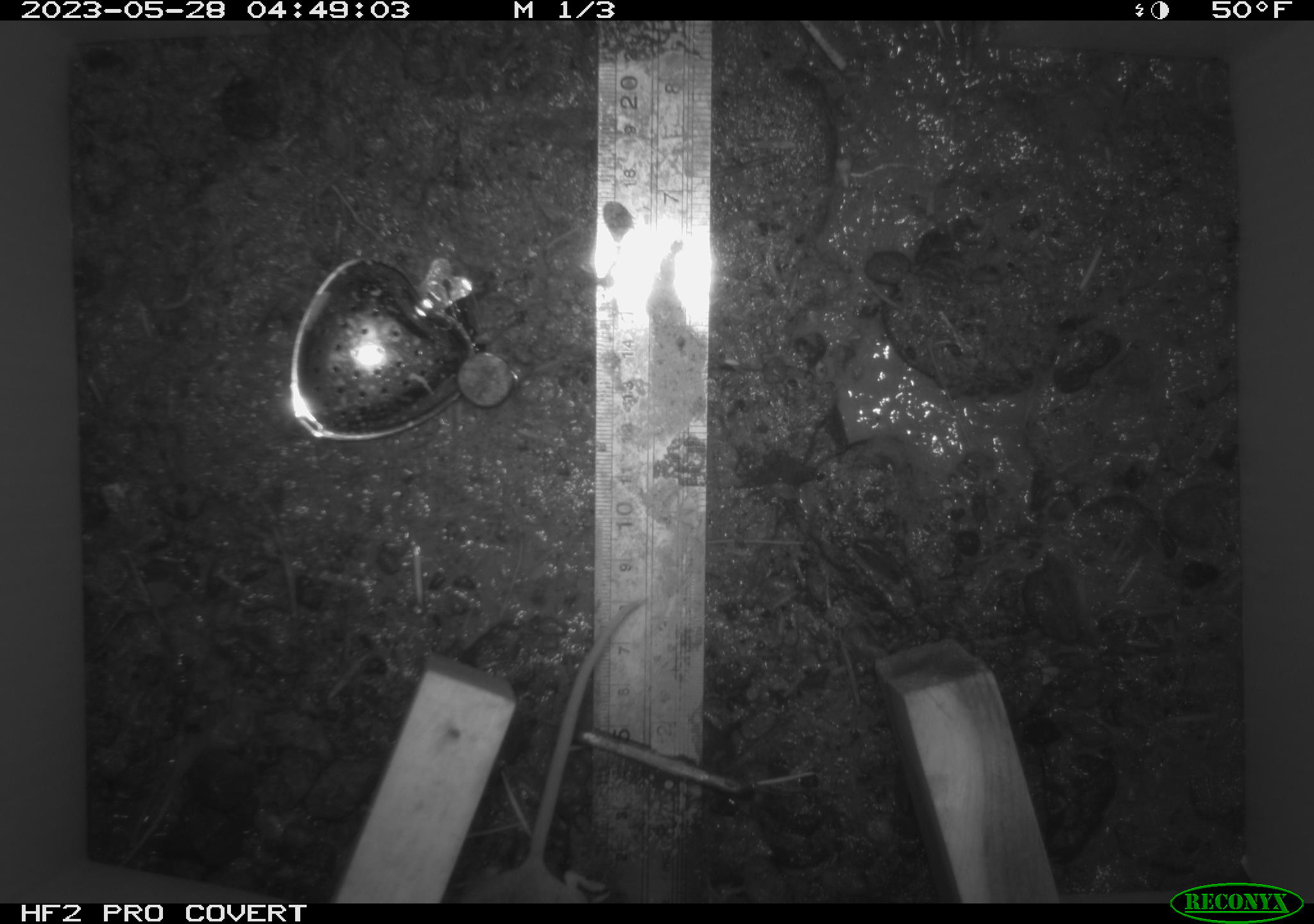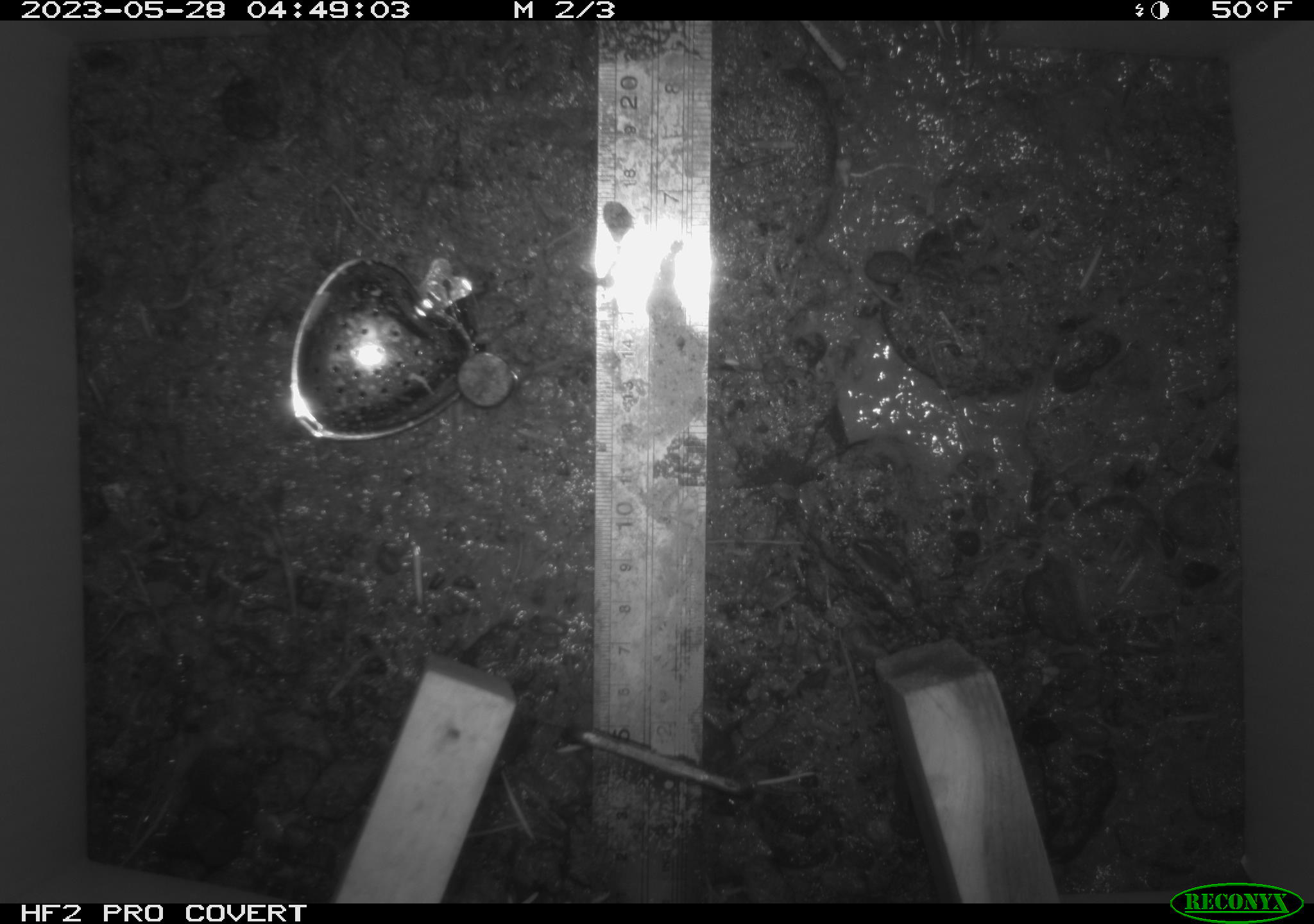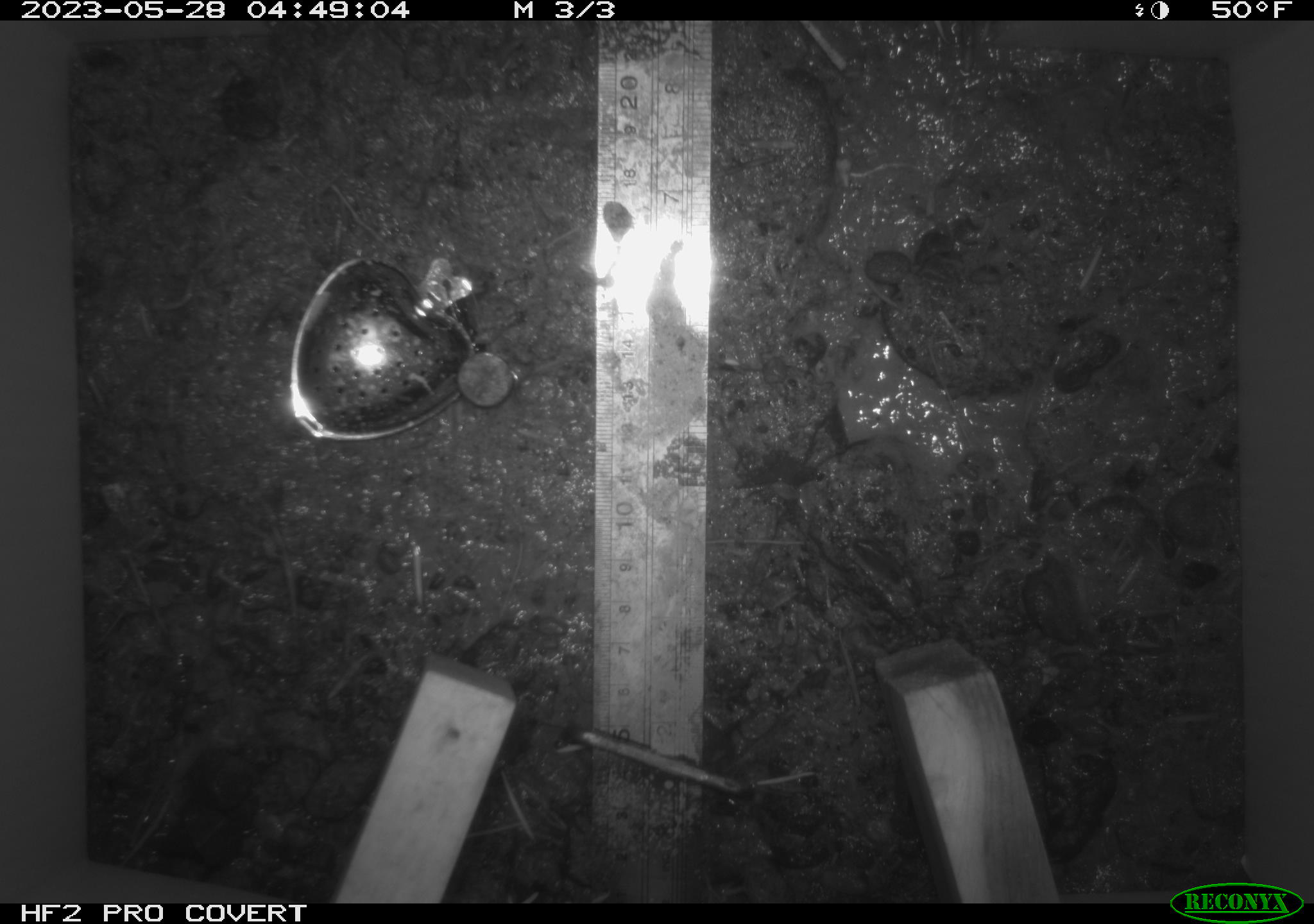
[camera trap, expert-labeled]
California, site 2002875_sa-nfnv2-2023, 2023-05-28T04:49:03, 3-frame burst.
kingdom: Animalia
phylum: Chordata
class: Mammalia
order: Rodentia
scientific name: Rodentia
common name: mouse species